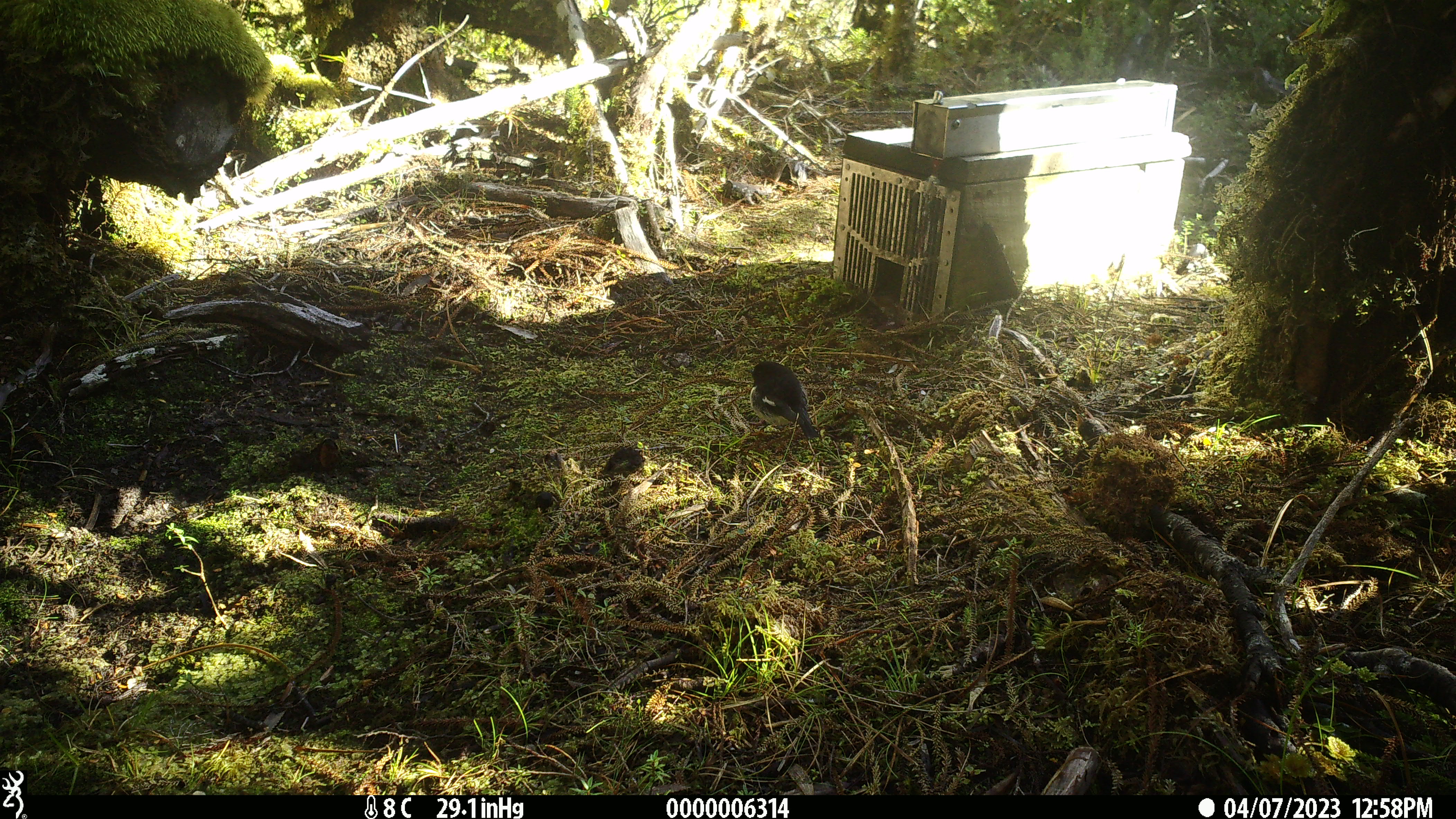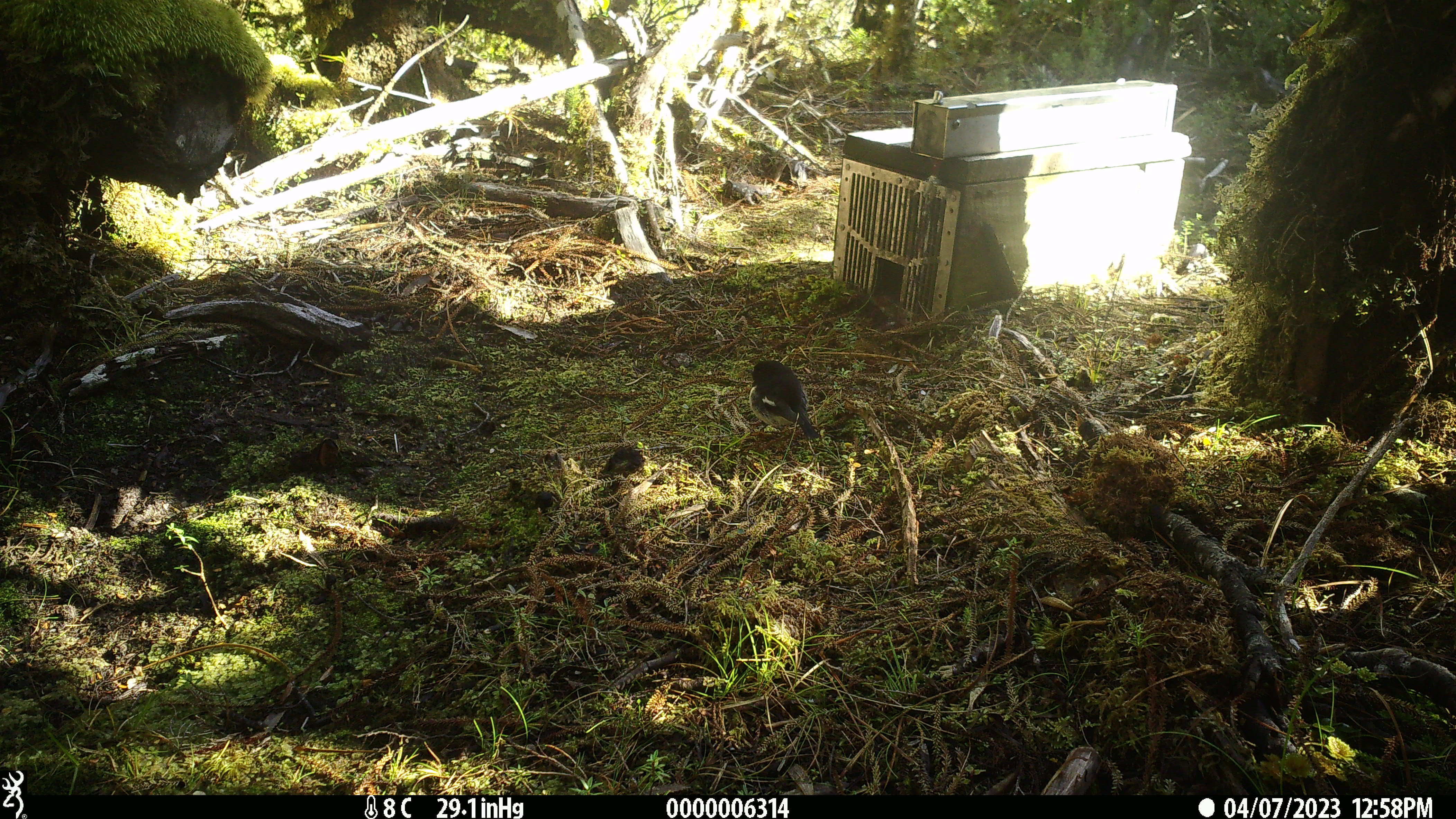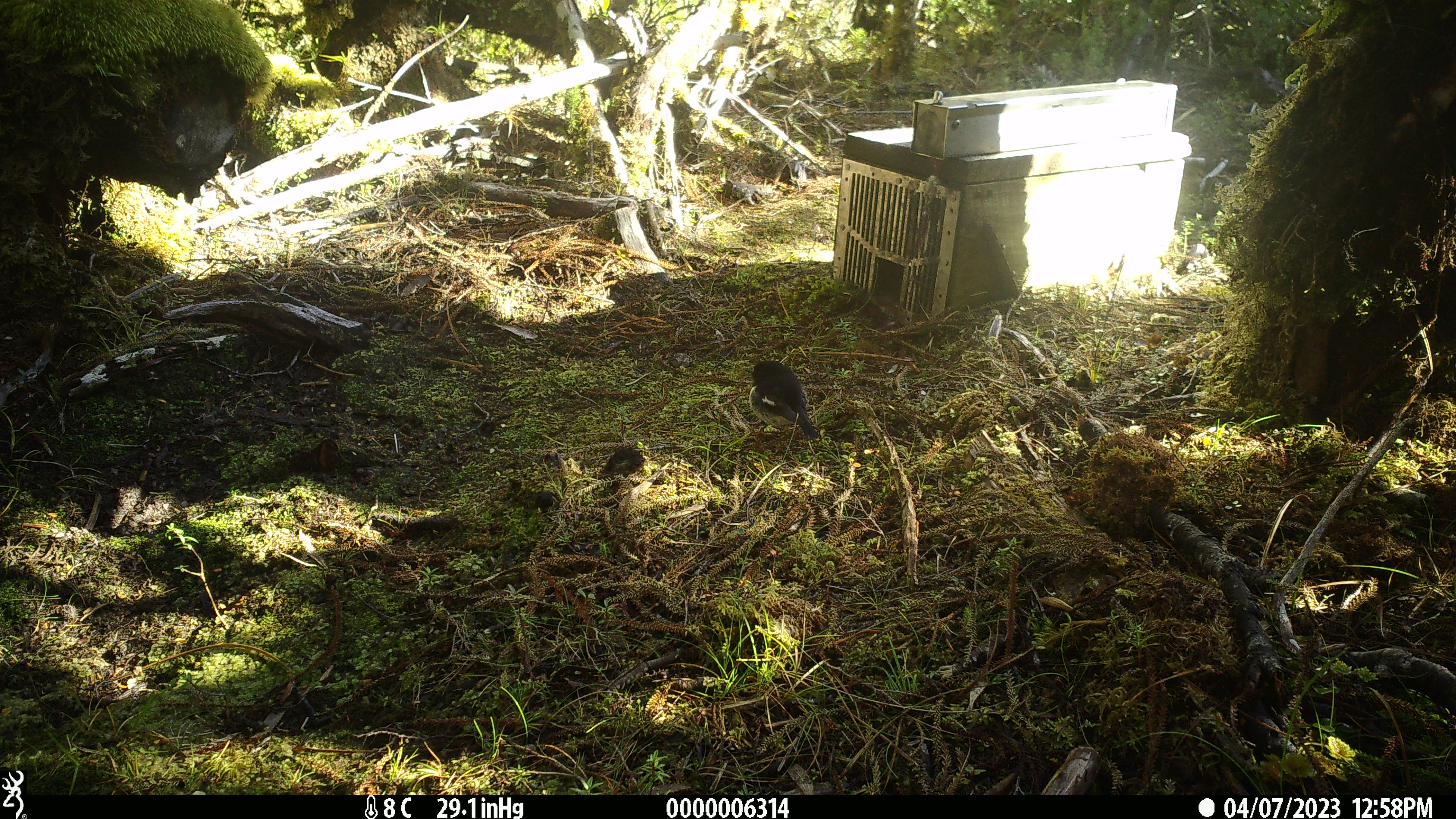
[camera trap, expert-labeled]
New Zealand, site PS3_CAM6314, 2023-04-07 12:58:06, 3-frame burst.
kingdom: Animalia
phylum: Chordata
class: Aves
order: Passeriformes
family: Petroicidae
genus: Petroica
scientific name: Petroica macrocephala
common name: tomtit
Tomtit (Petroica macrocephala).